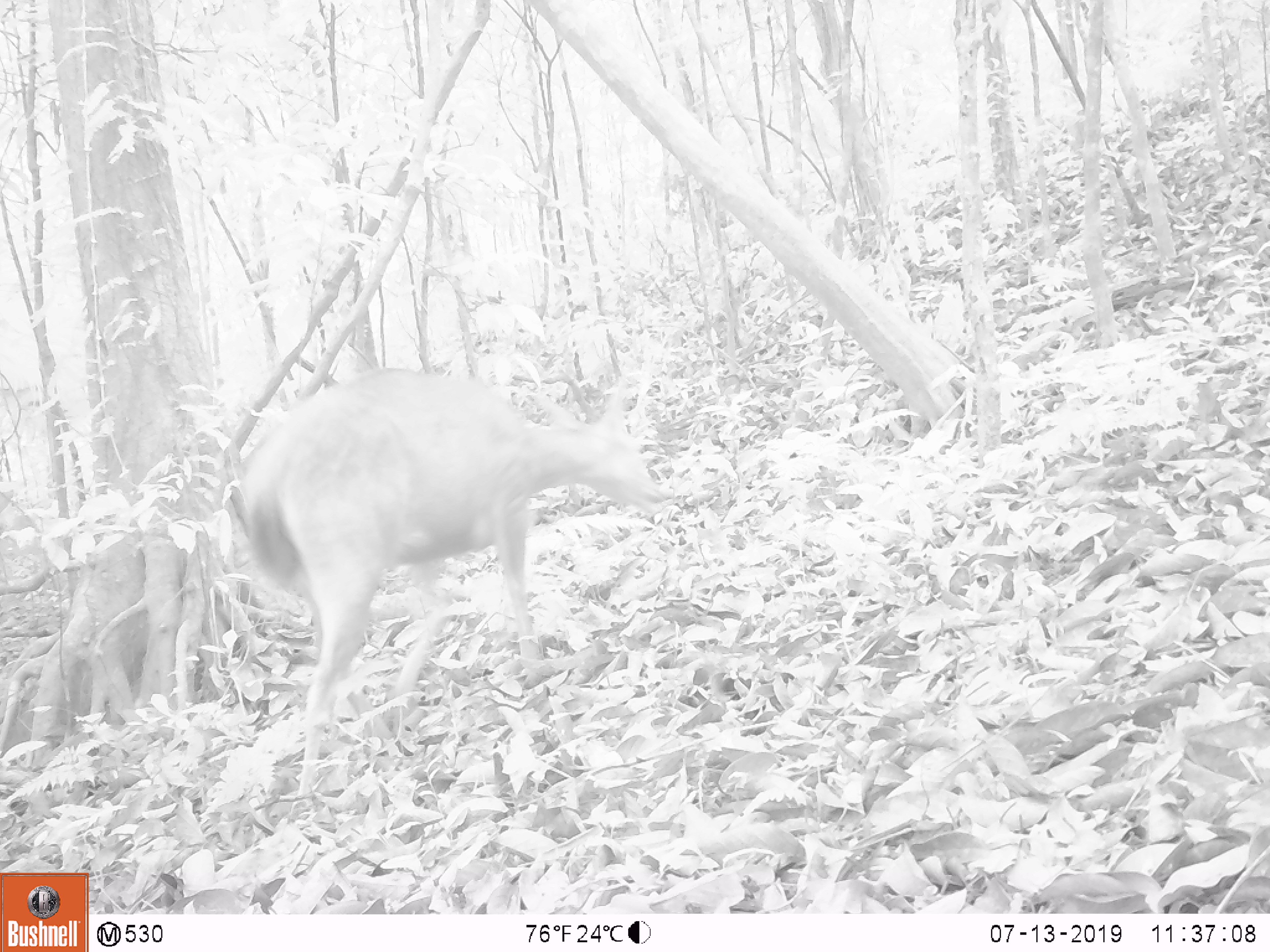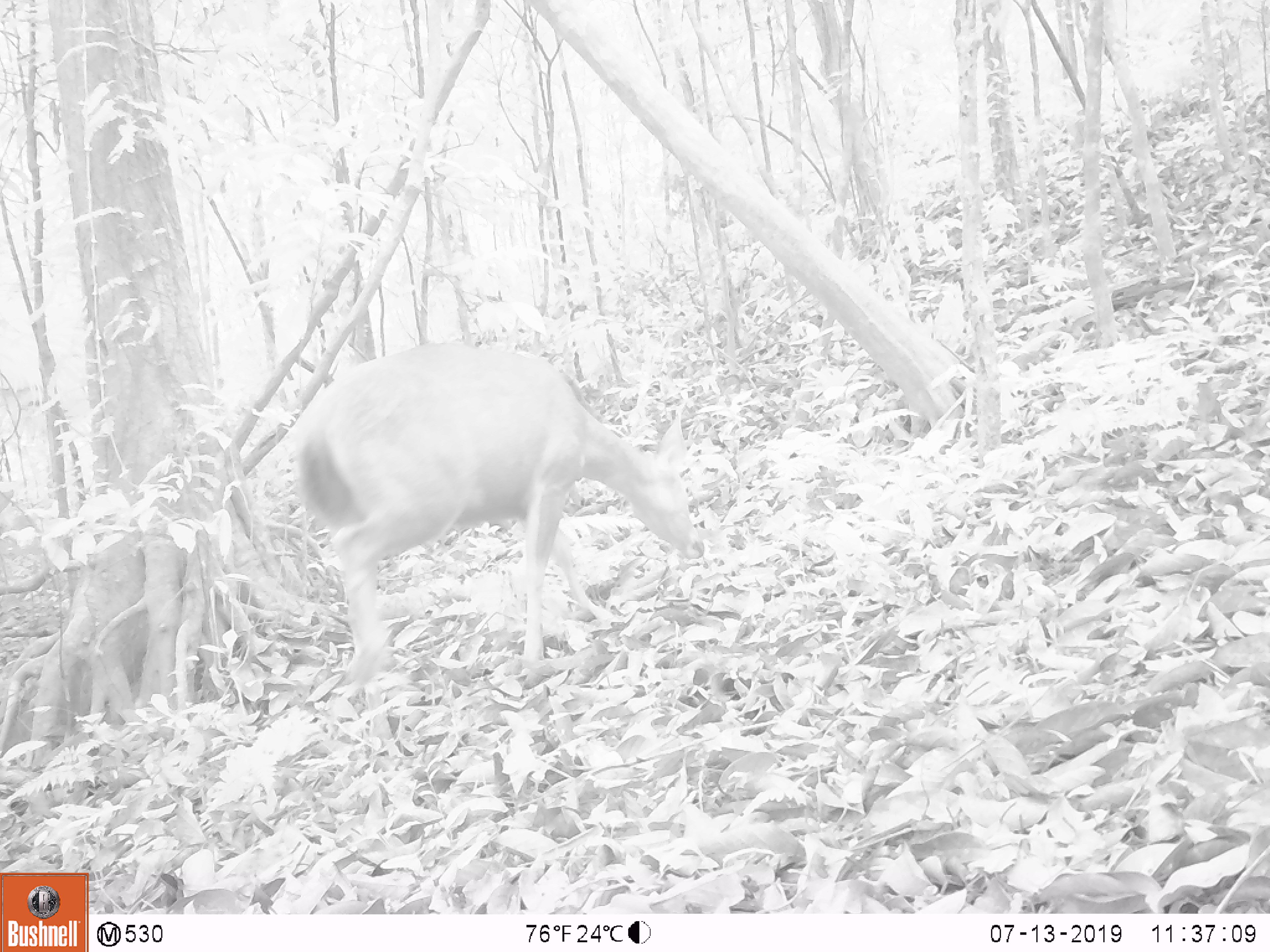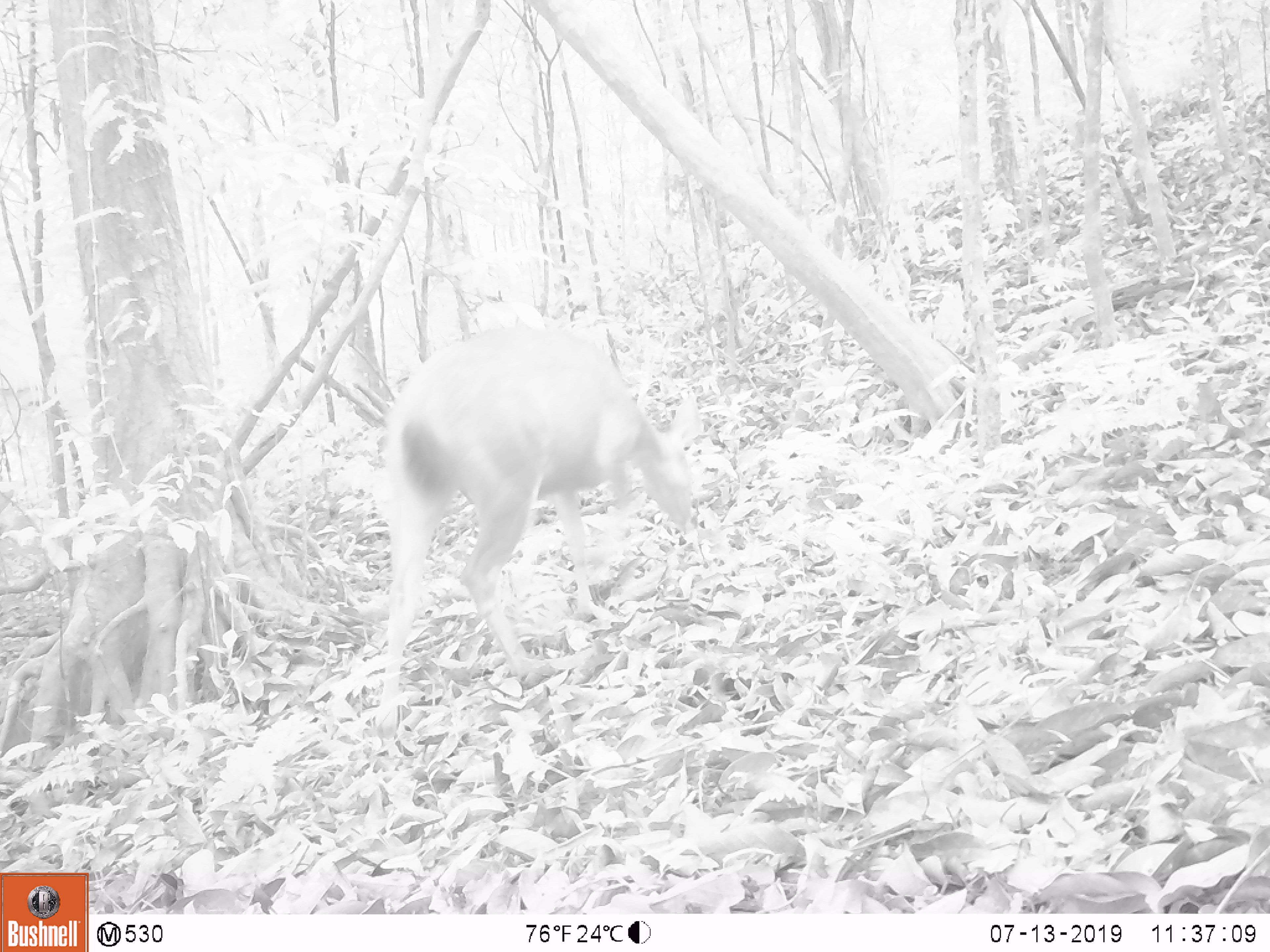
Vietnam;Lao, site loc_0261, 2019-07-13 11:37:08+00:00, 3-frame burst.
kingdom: Animalia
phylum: Chordata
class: Mammalia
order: Artiodactyla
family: Cervidae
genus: Rusa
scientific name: Rusa unicolor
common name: sambar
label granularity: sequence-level